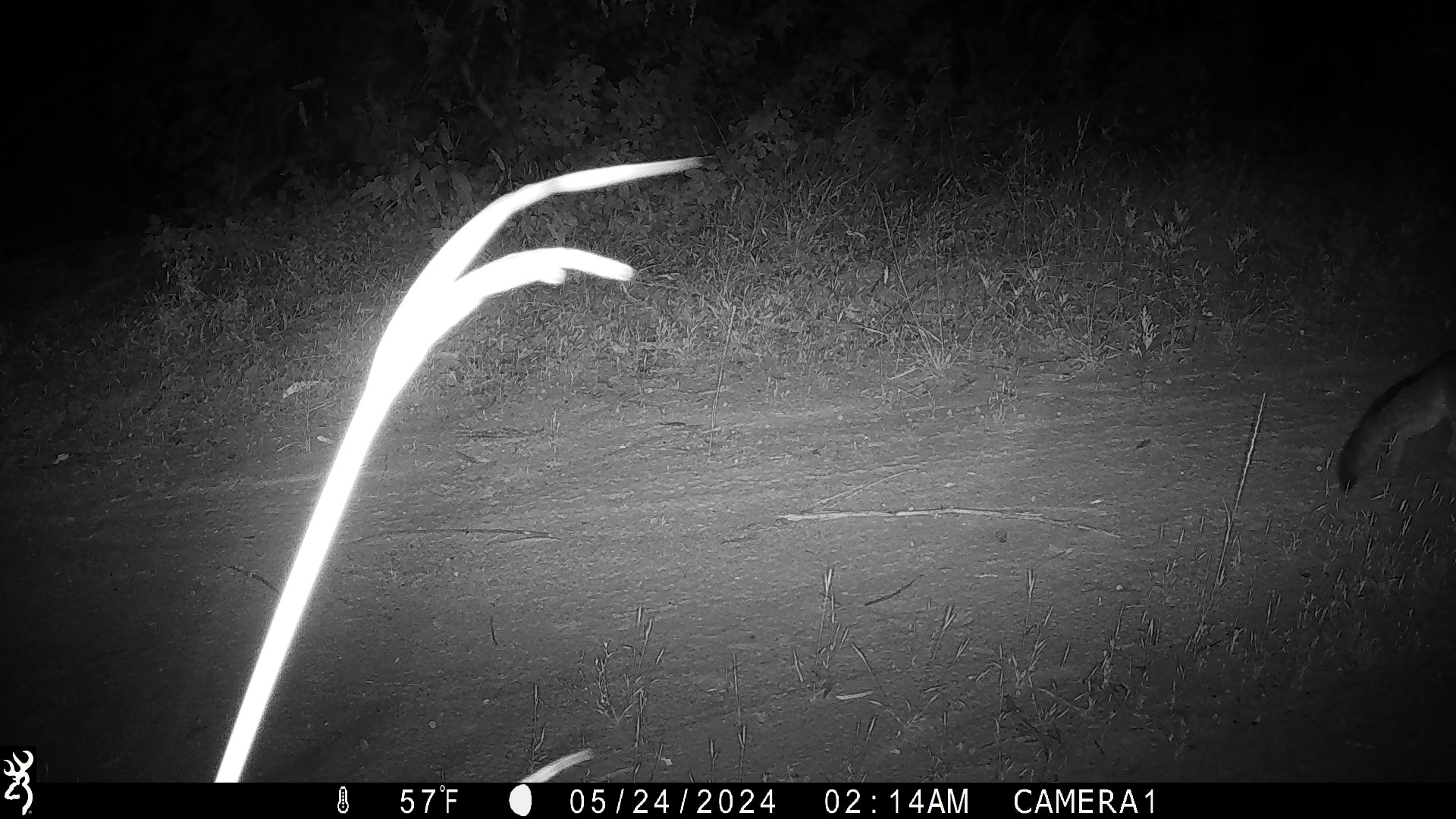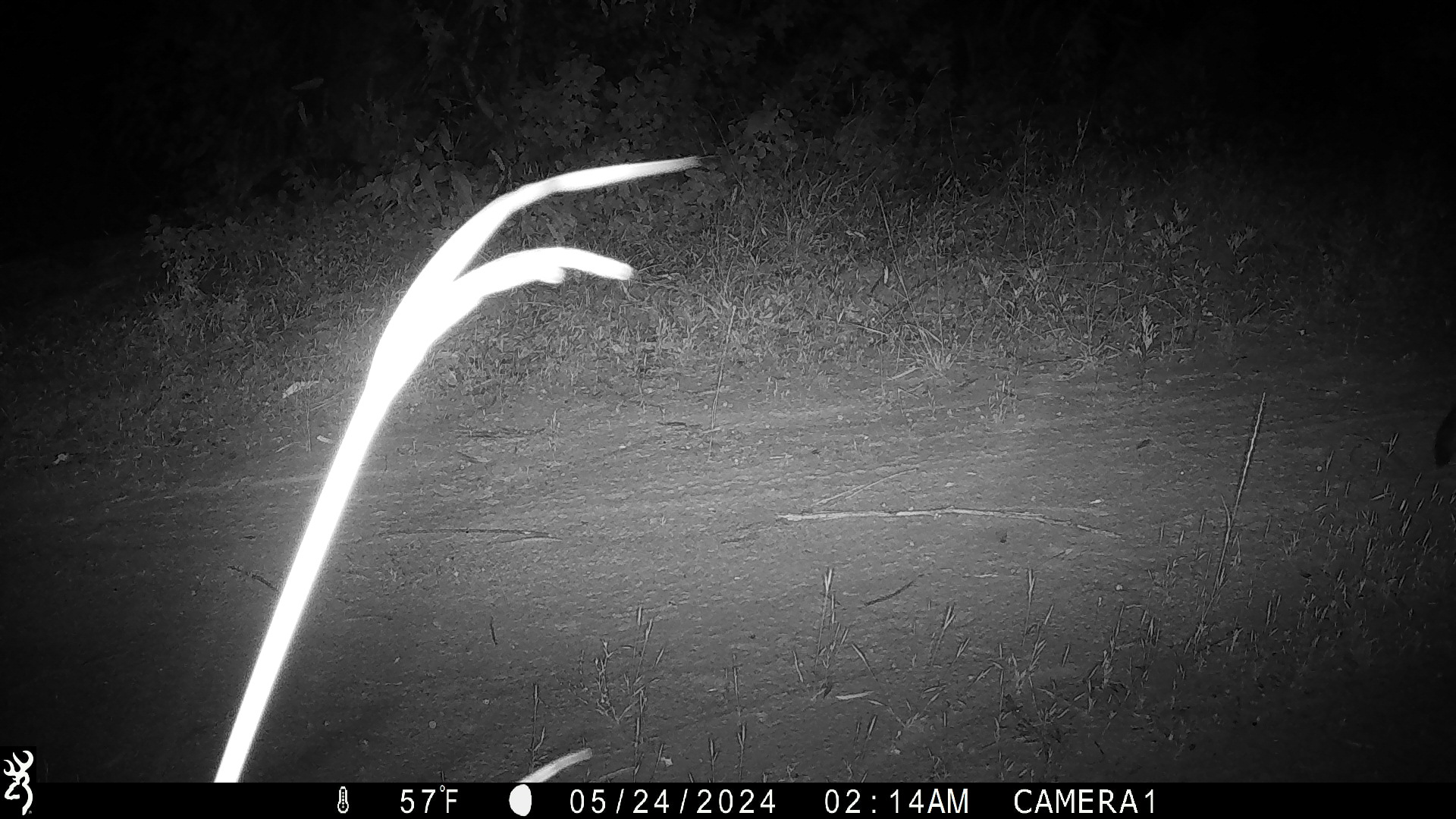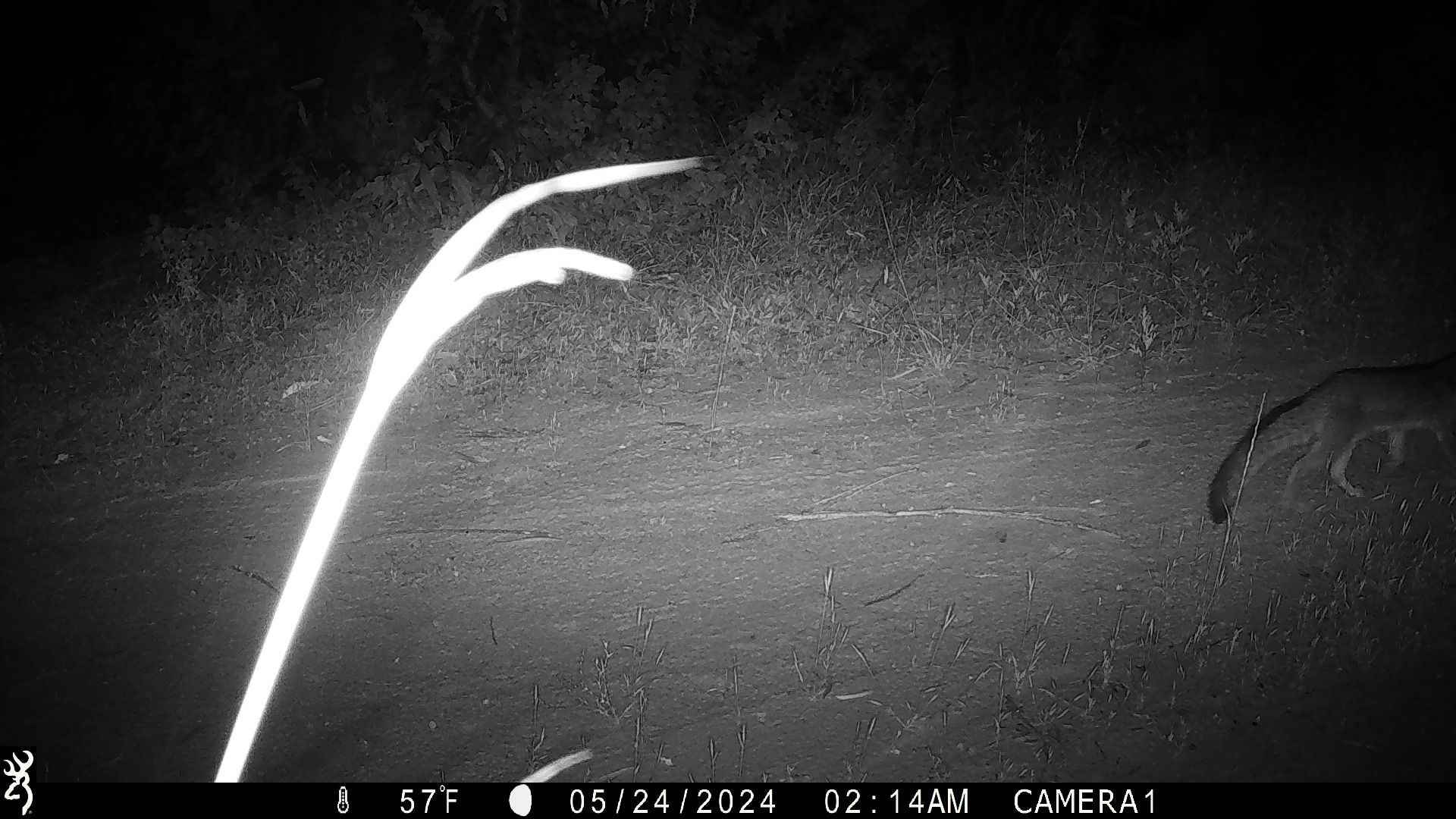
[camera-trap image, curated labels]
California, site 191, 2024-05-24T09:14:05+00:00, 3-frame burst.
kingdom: Animalia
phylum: Chordata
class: Mammalia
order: Carnivora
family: Canidae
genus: Urocyon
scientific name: Urocyon cinereoargenteus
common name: gray fox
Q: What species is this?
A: Gray fox (Urocyon cinereoargenteus).